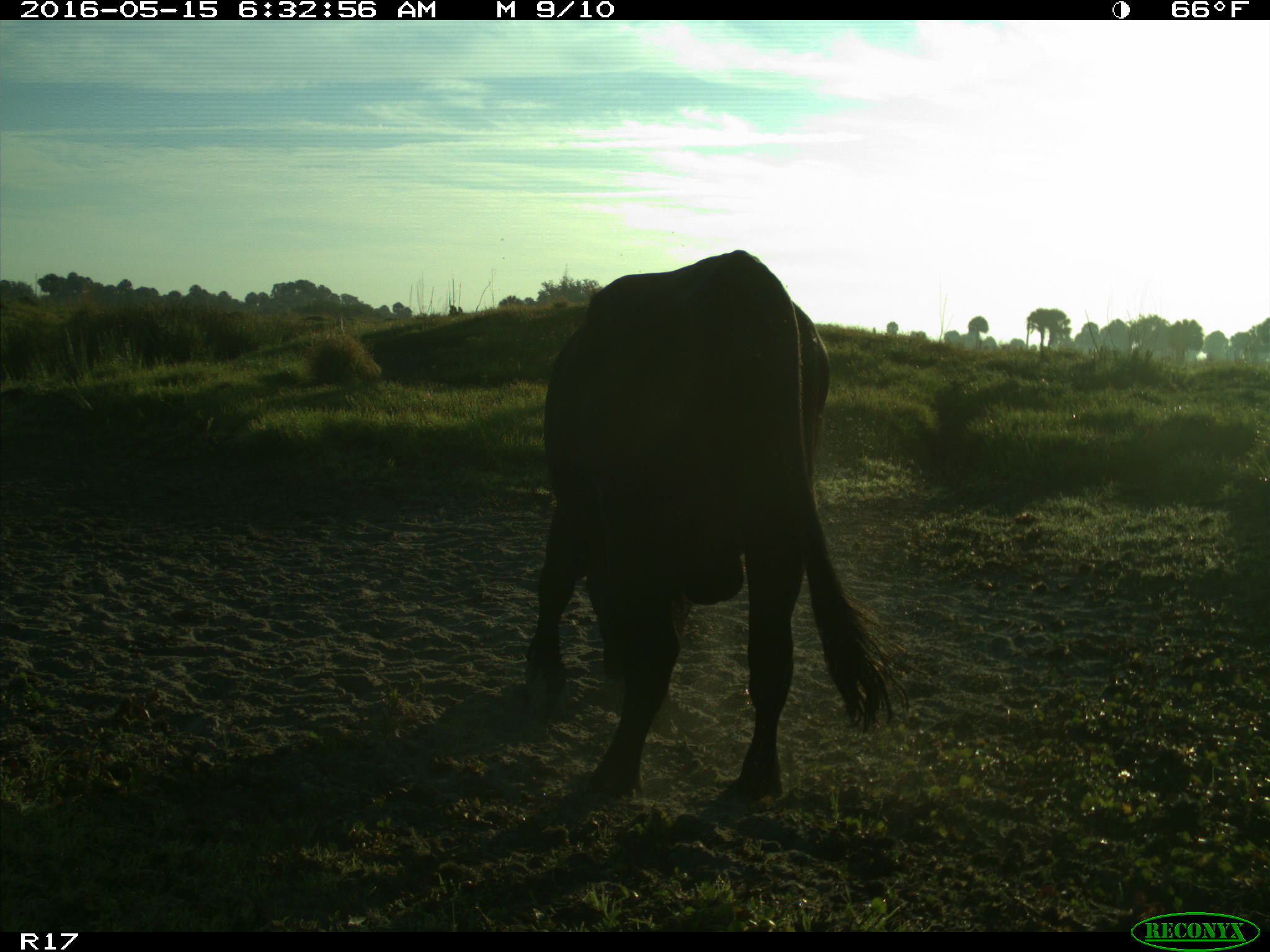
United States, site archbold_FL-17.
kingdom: Animalia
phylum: Chordata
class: Mammalia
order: Artiodactyla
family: Bovidae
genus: Bos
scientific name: Bos taurus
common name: domestic cow